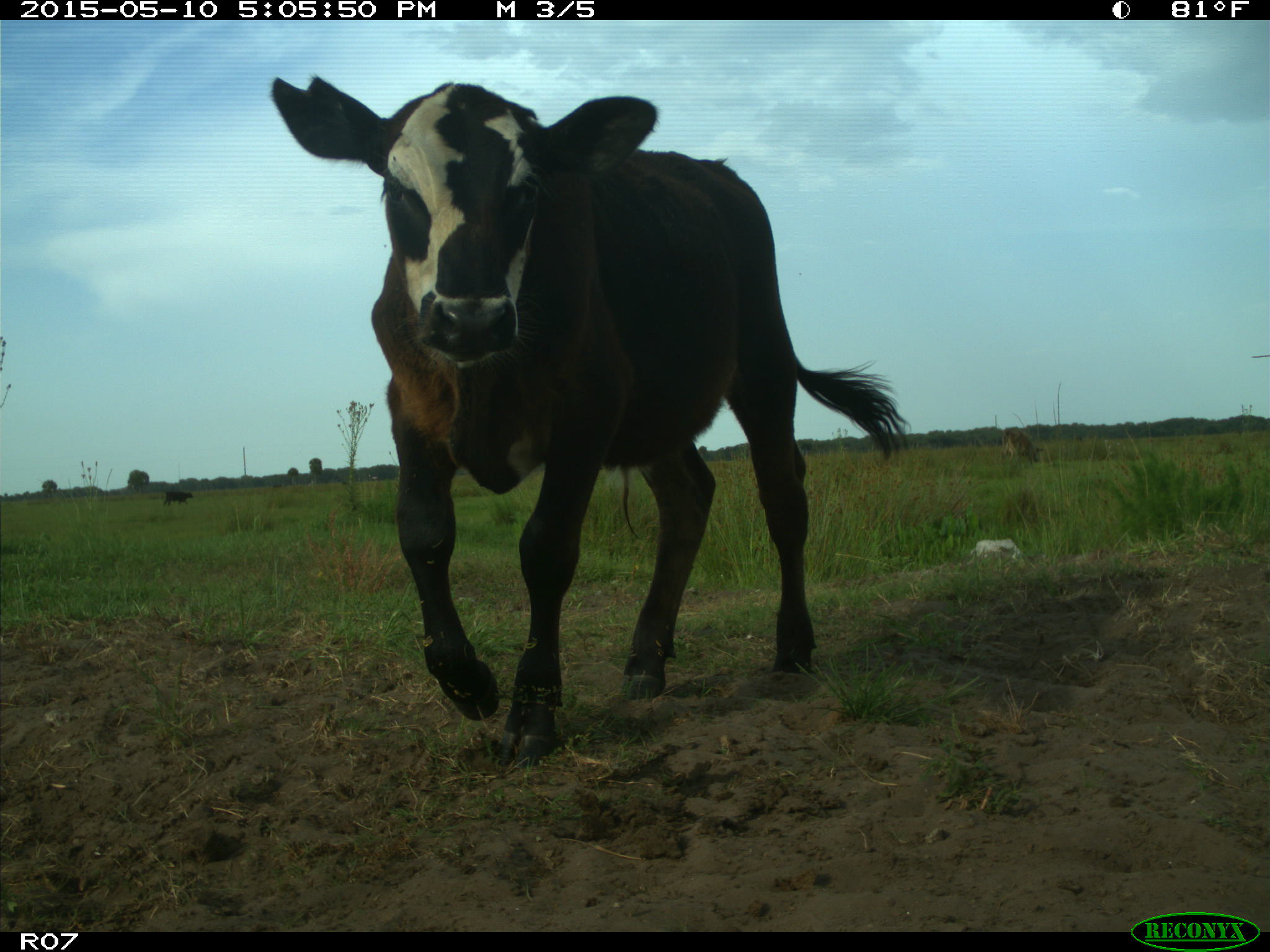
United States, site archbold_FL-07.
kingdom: Animalia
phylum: Chordata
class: Mammalia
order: Artiodactyla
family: Bovidae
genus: Bos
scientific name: Bos taurus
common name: domestic cow